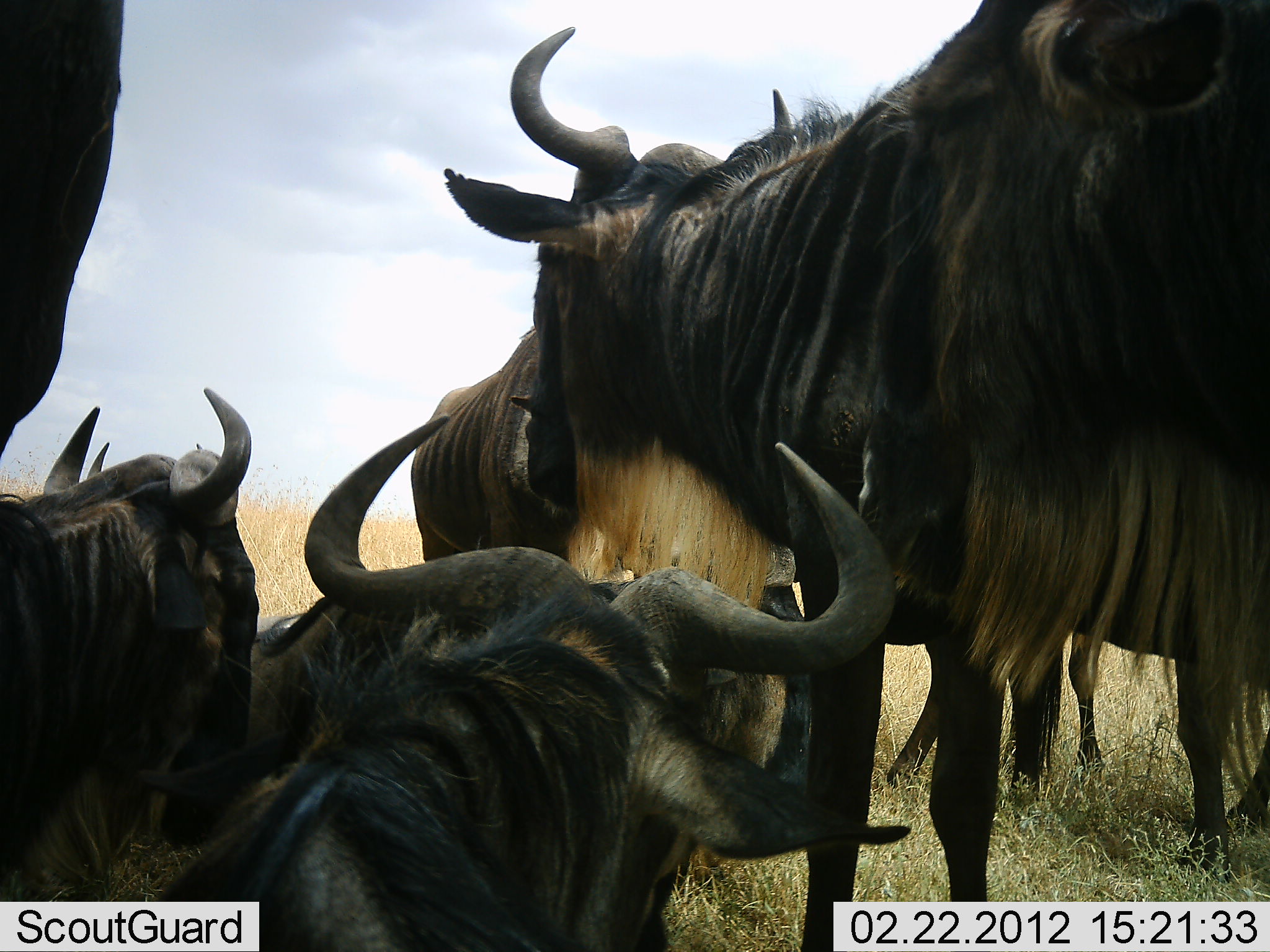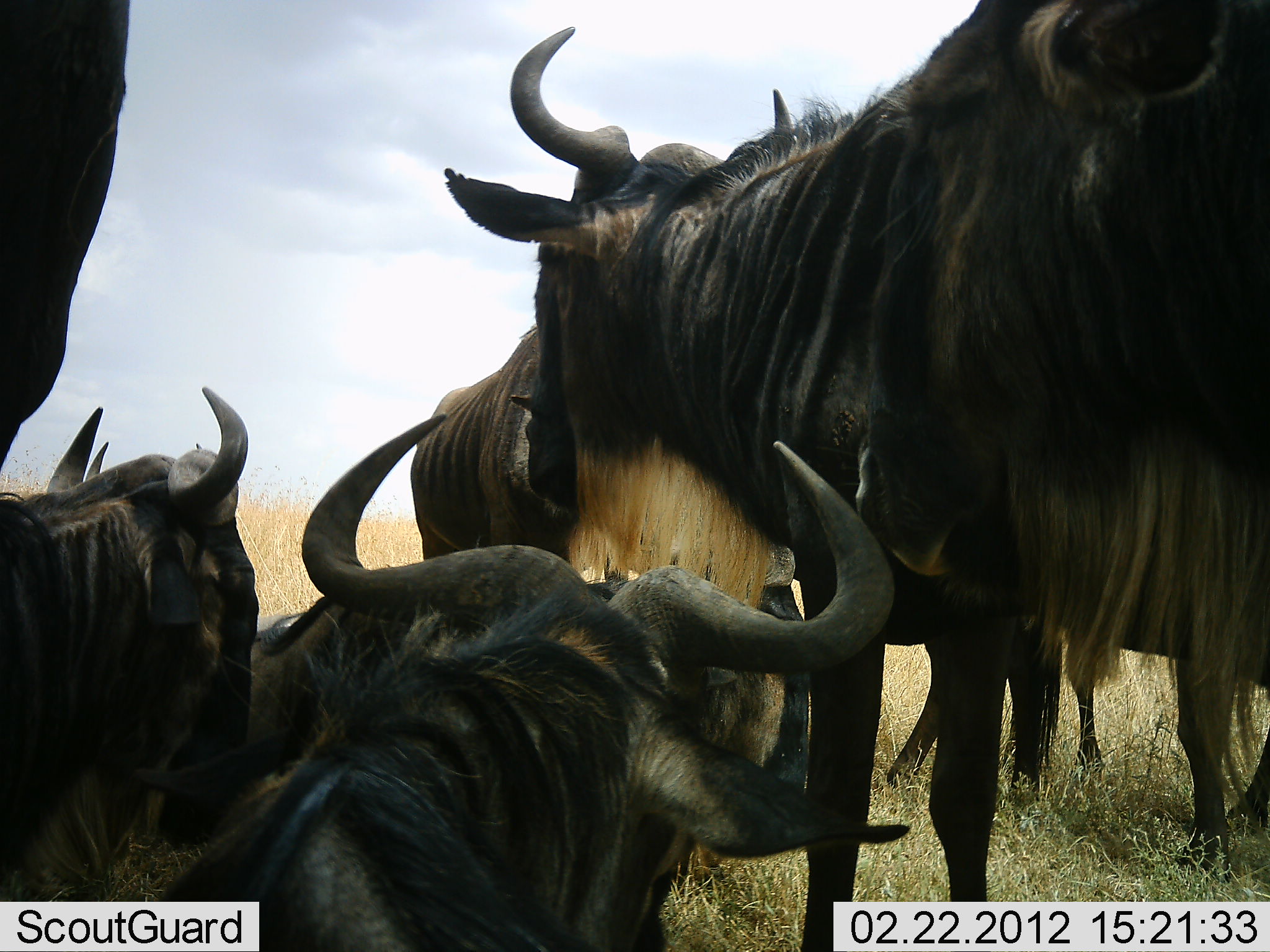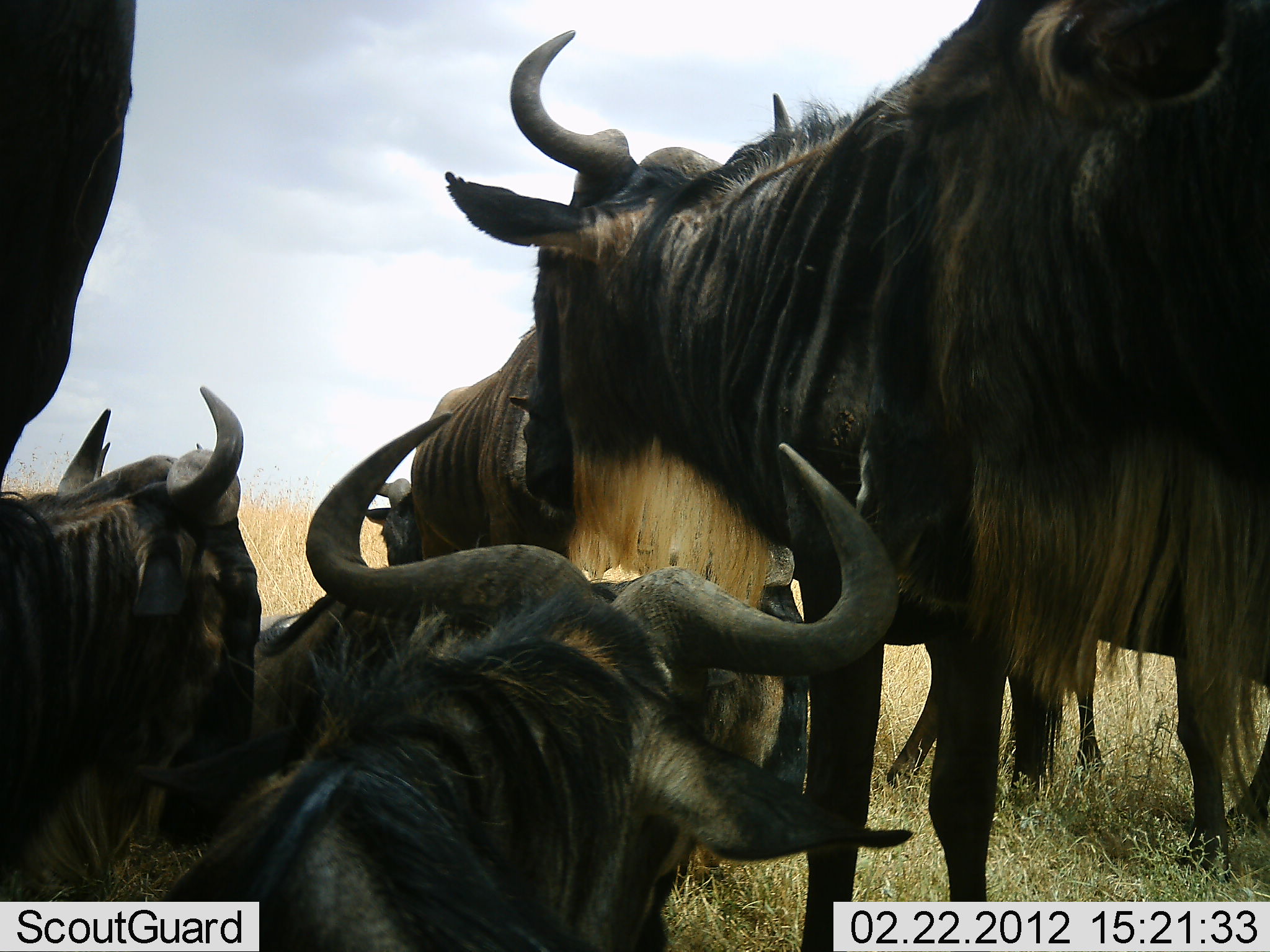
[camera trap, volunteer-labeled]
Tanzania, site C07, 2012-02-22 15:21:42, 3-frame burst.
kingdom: Animalia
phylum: Chordata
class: Mammalia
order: Artiodactyla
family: Bovidae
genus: Connochaetes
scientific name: Connochaetes taurinus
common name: blue wildebeest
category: wildebeest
Wildebeest (blue wildebeest) (Connochaetes taurinus), count 6. Behavior (volunteer vote fractions): standing 77%, resting 82%, moving 5%, interacting 9%. Young present (vote fraction): 5%. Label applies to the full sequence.